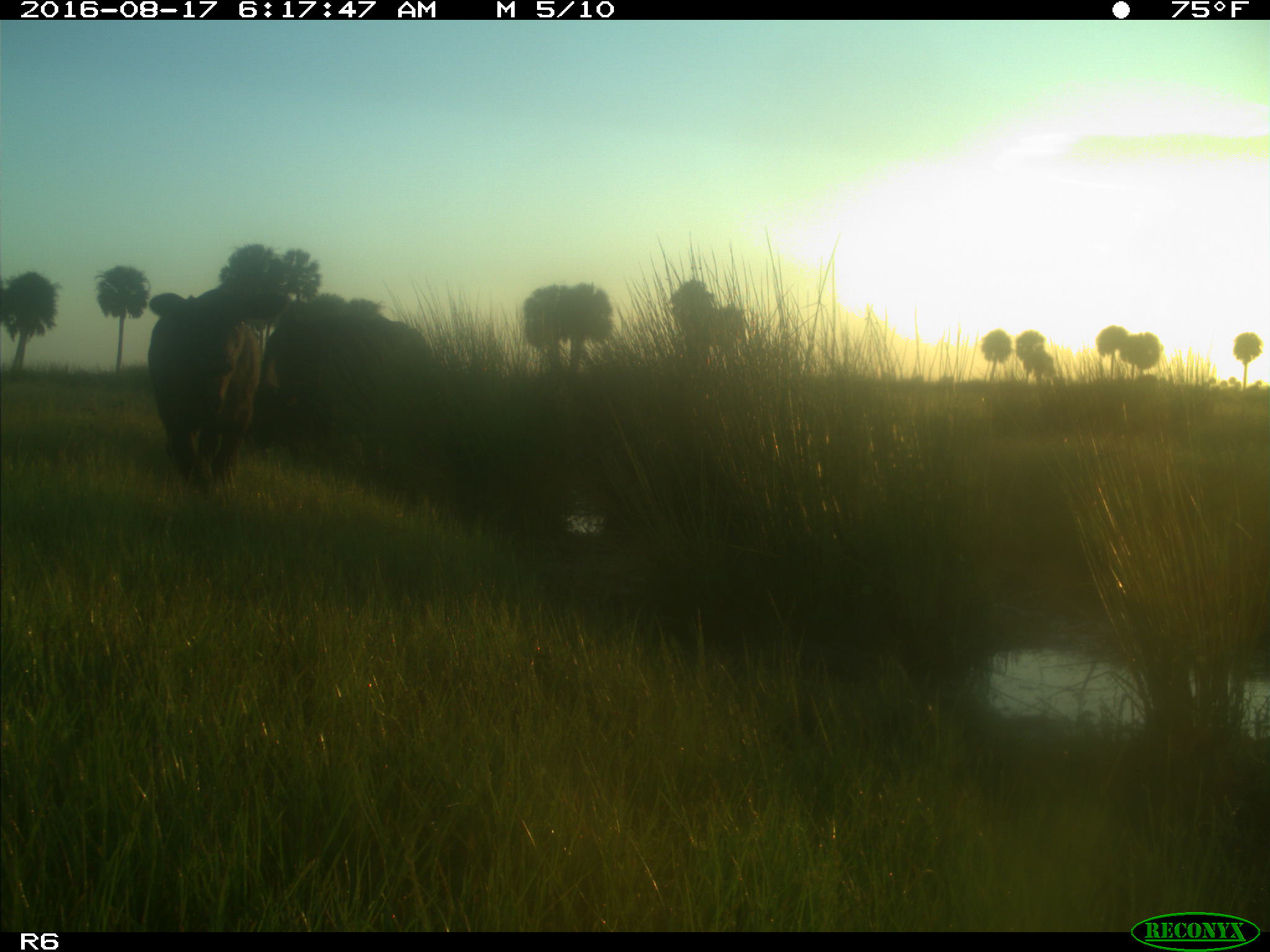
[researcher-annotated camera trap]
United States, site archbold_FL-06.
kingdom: Animalia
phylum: Chordata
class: Mammalia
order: Artiodactyla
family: Bovidae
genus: Bos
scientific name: Bos taurus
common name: domestic cow